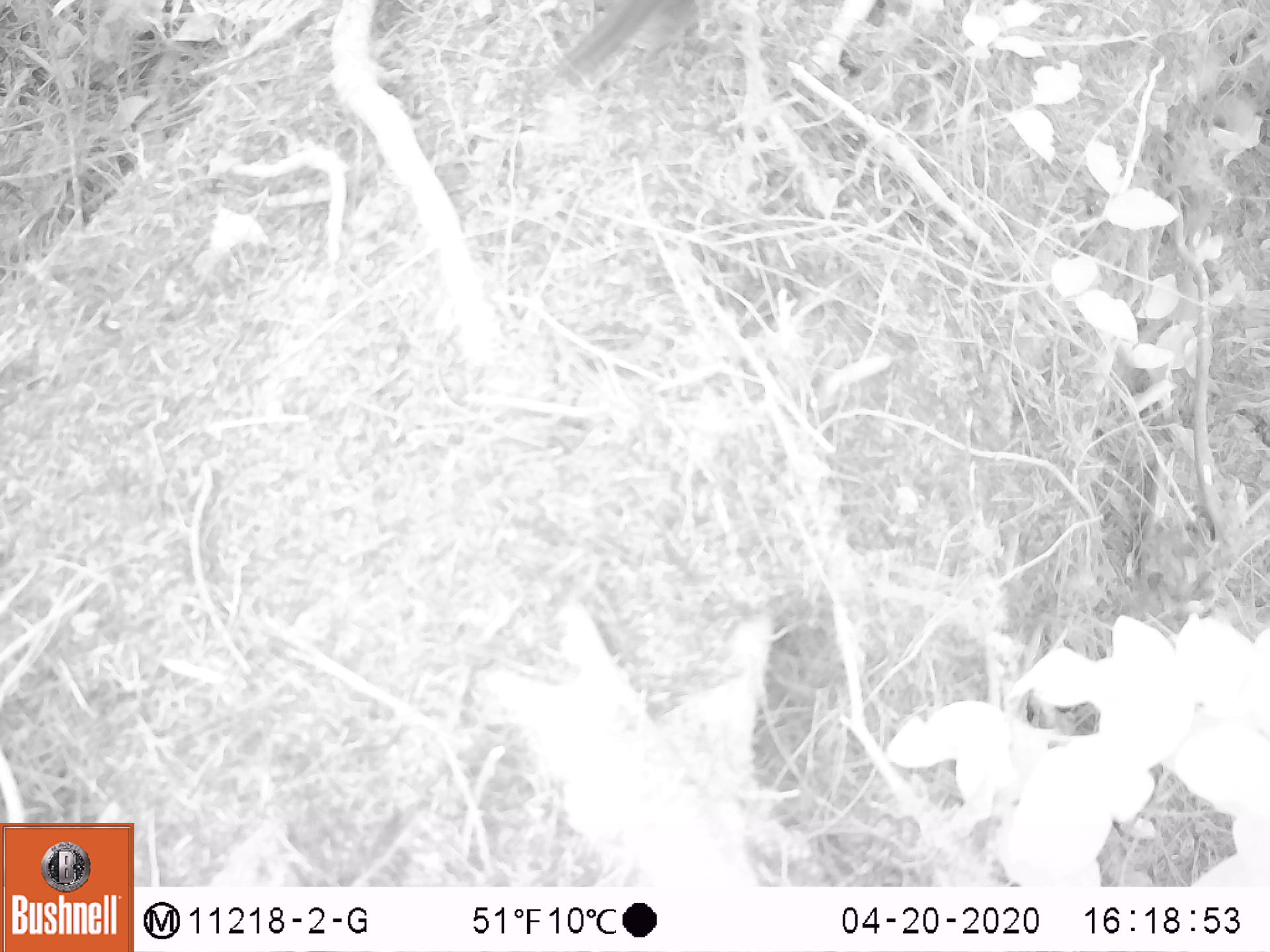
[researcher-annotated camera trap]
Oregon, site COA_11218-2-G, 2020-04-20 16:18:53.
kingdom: Animalia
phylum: Chordata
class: Mammalia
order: Rodentia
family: Sciuridae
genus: Neotamias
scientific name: Neotamias townsendii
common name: townsend's chipmunk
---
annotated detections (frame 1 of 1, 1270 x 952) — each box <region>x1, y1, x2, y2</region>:
townsend's chipmunk: <region>552, 0, 710, 82</region>